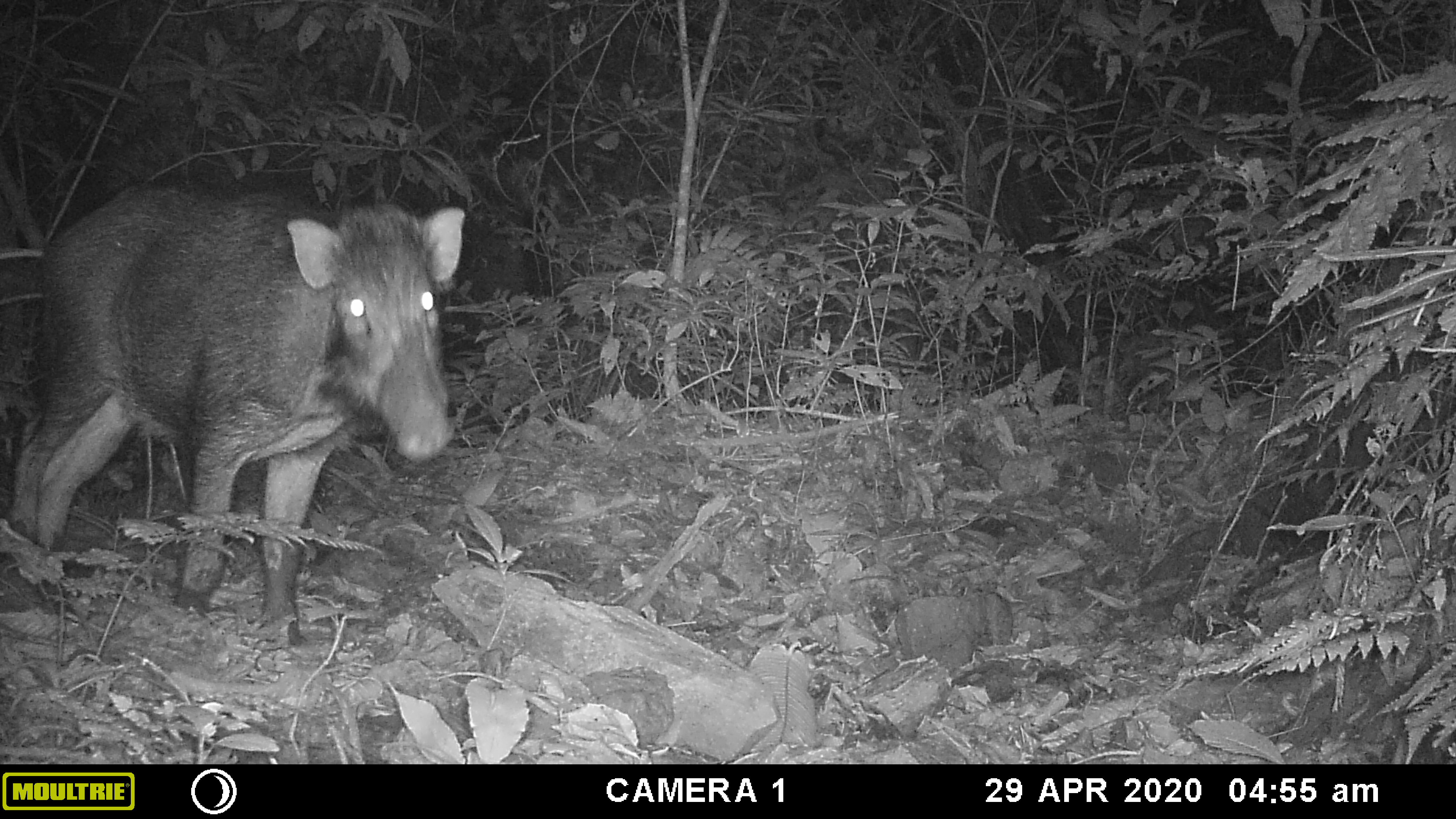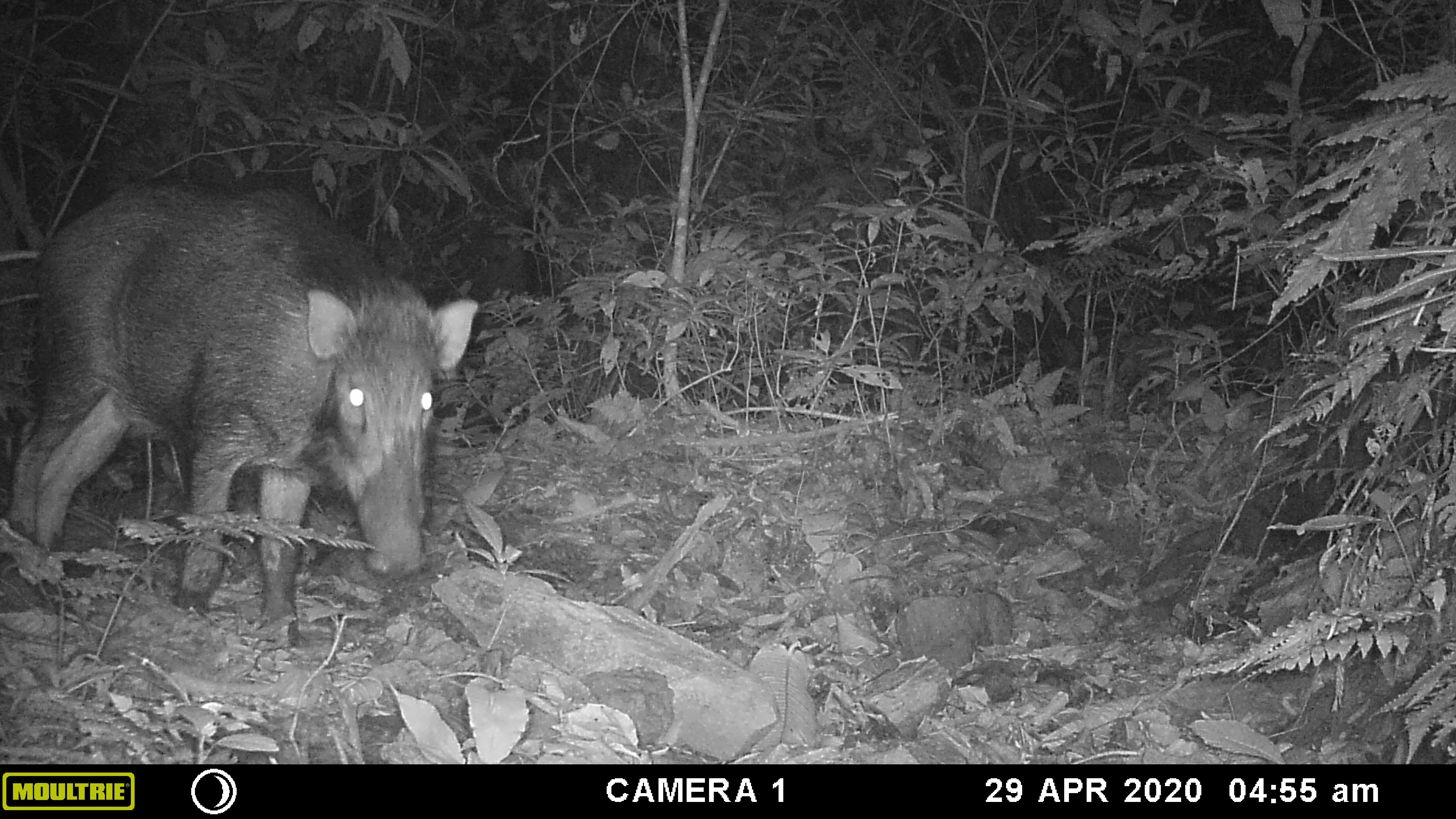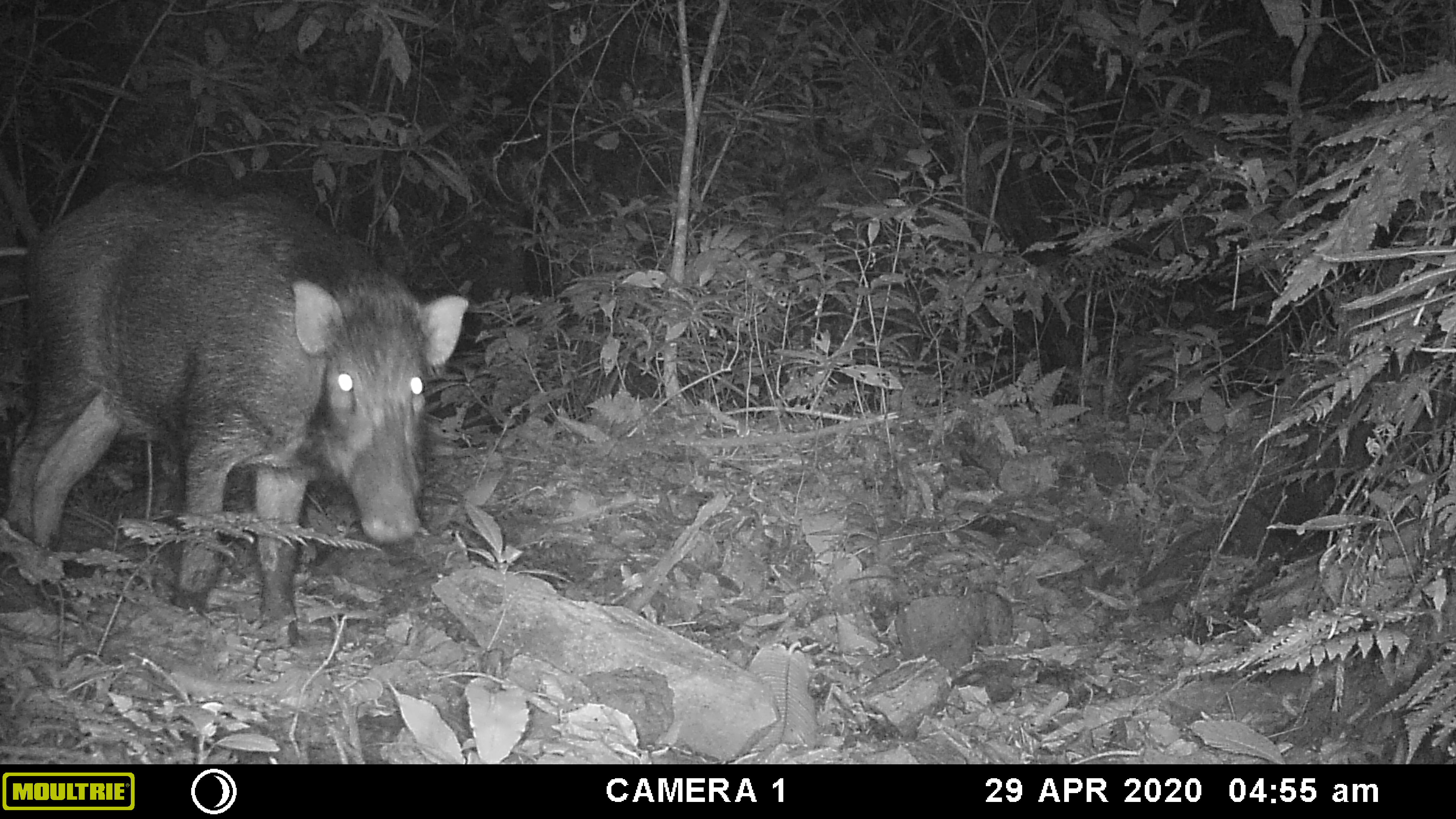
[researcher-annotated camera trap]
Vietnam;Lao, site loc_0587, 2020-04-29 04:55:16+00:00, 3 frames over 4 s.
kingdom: Animalia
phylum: Chordata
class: Mammalia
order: Artiodactyla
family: Suidae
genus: Sus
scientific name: Sus scrofa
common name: eurasian wild pig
Eurasian wild pig (Sus scrofa). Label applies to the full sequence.